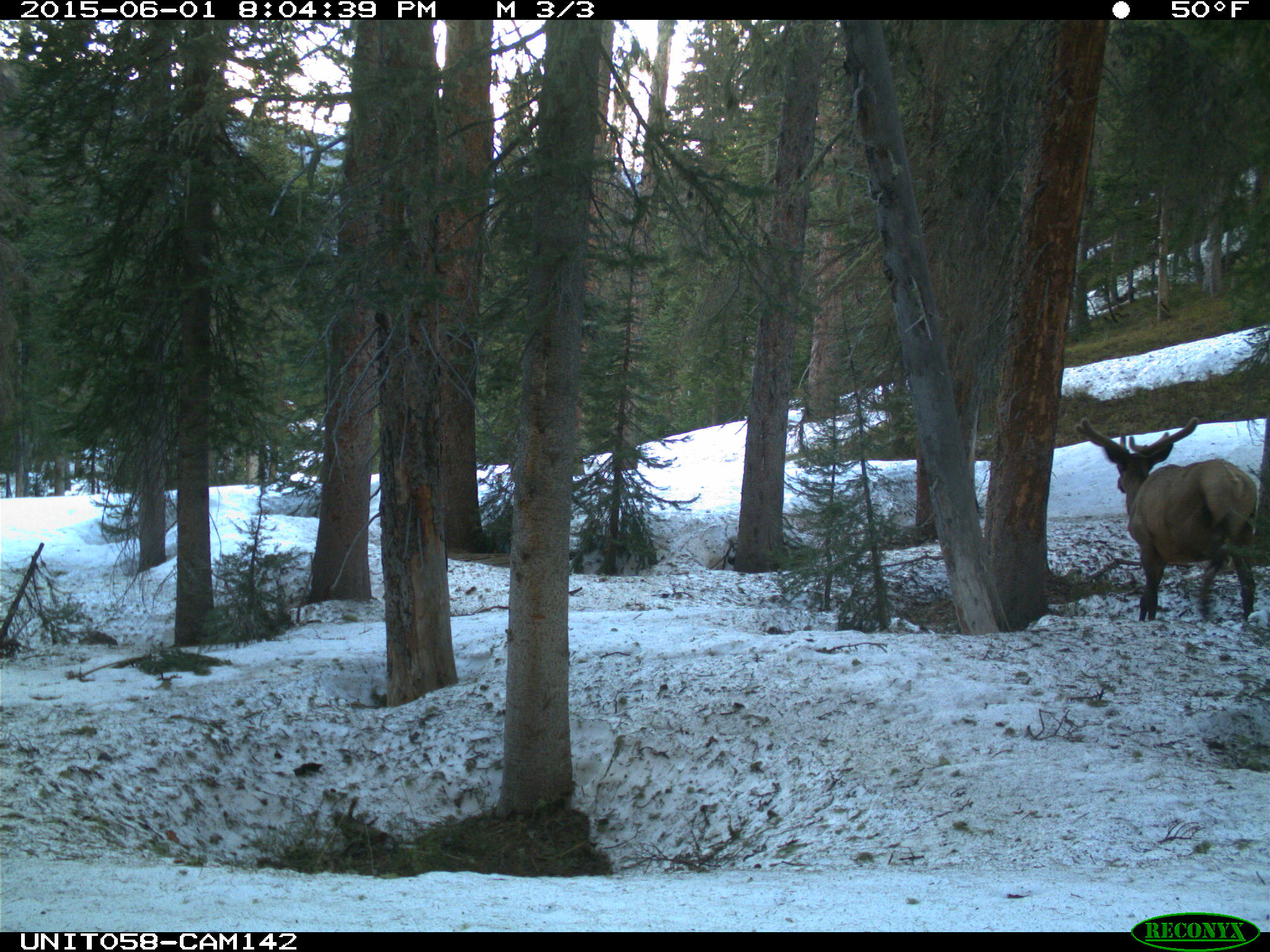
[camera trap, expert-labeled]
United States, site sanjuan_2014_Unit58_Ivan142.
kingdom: Animalia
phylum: Chordata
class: Mammalia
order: Artiodactyla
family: Cervidae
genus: Cervus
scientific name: Cervus elaphus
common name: red deer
Cervus elaphus (red deer).